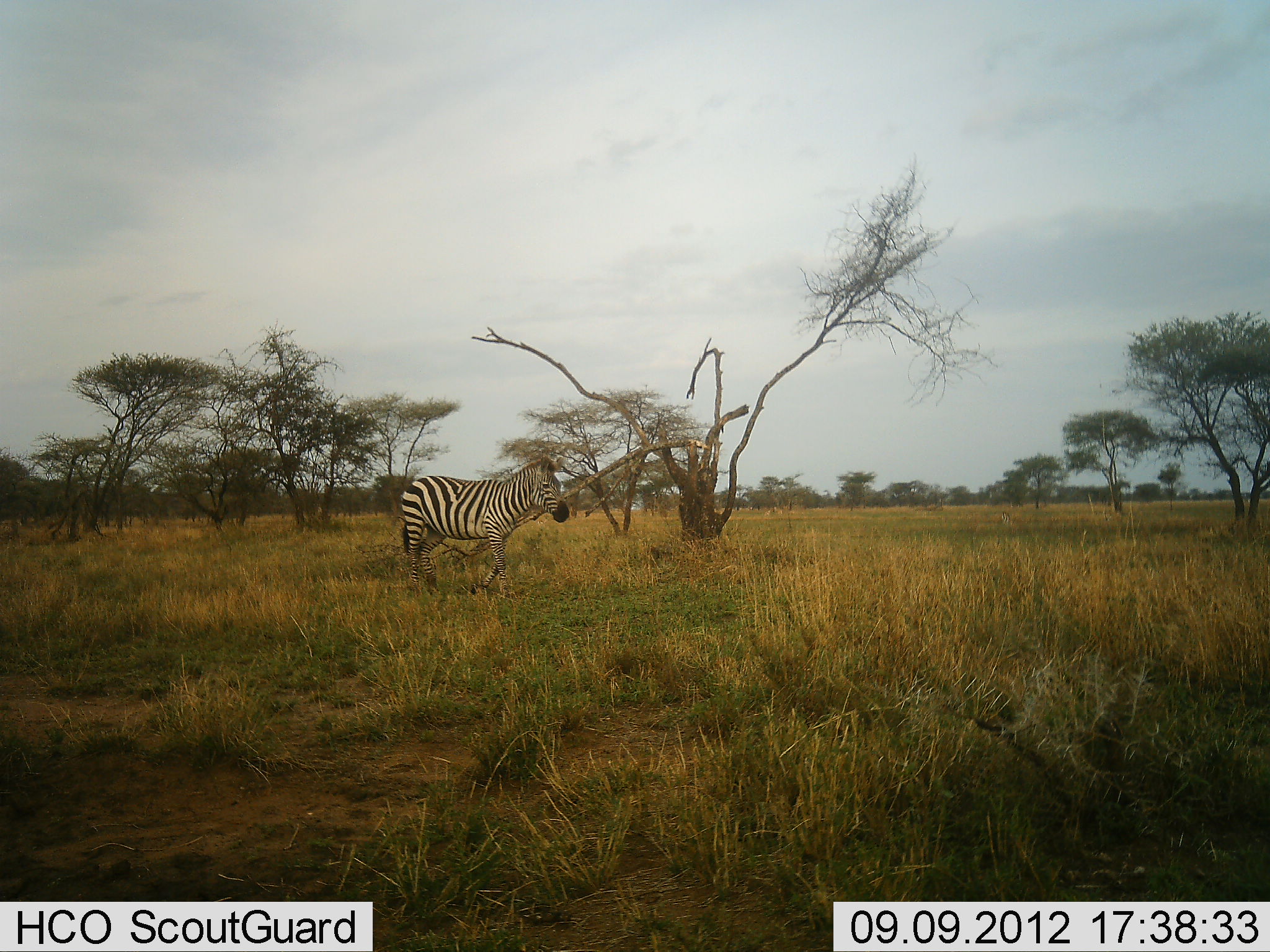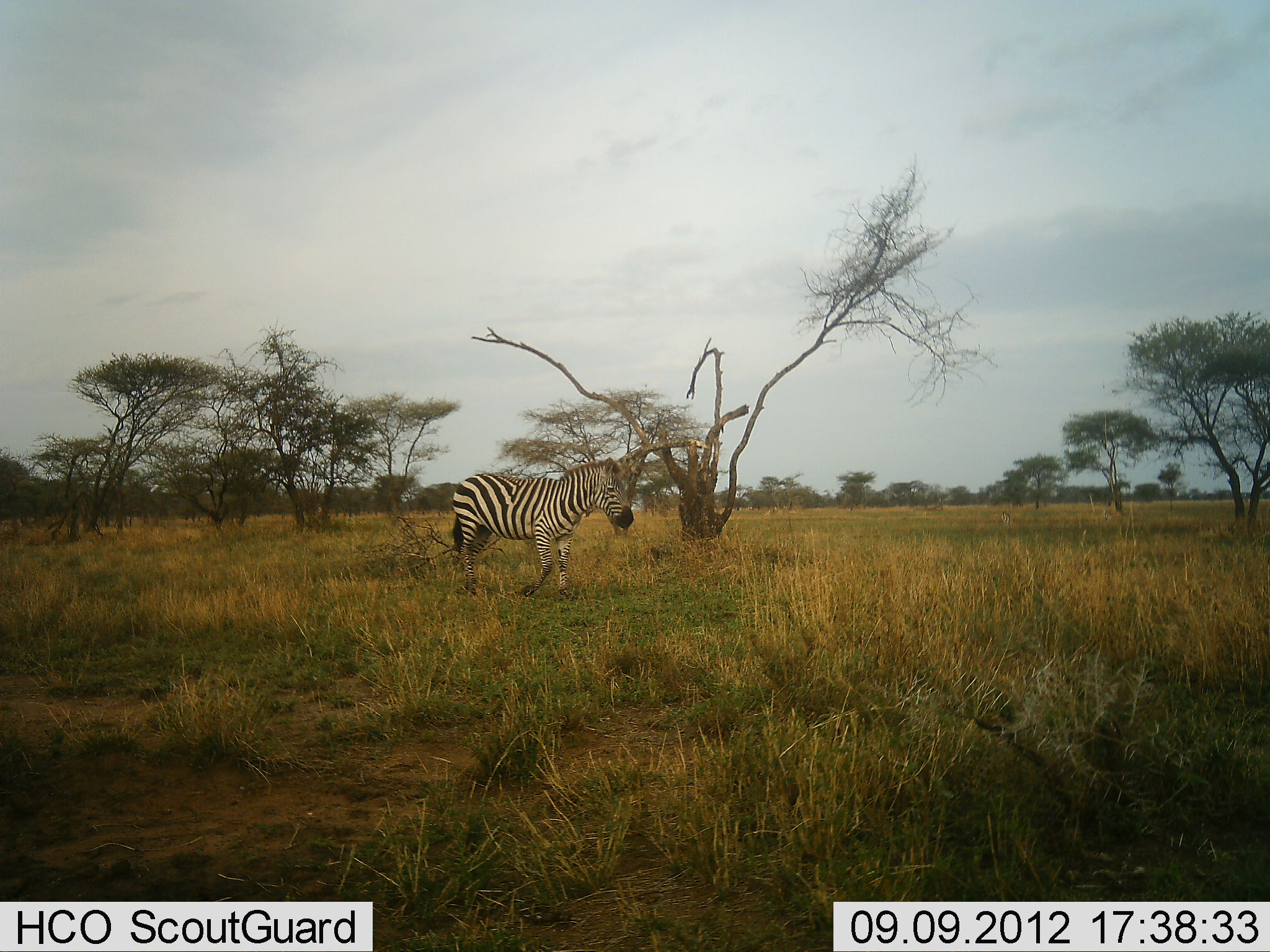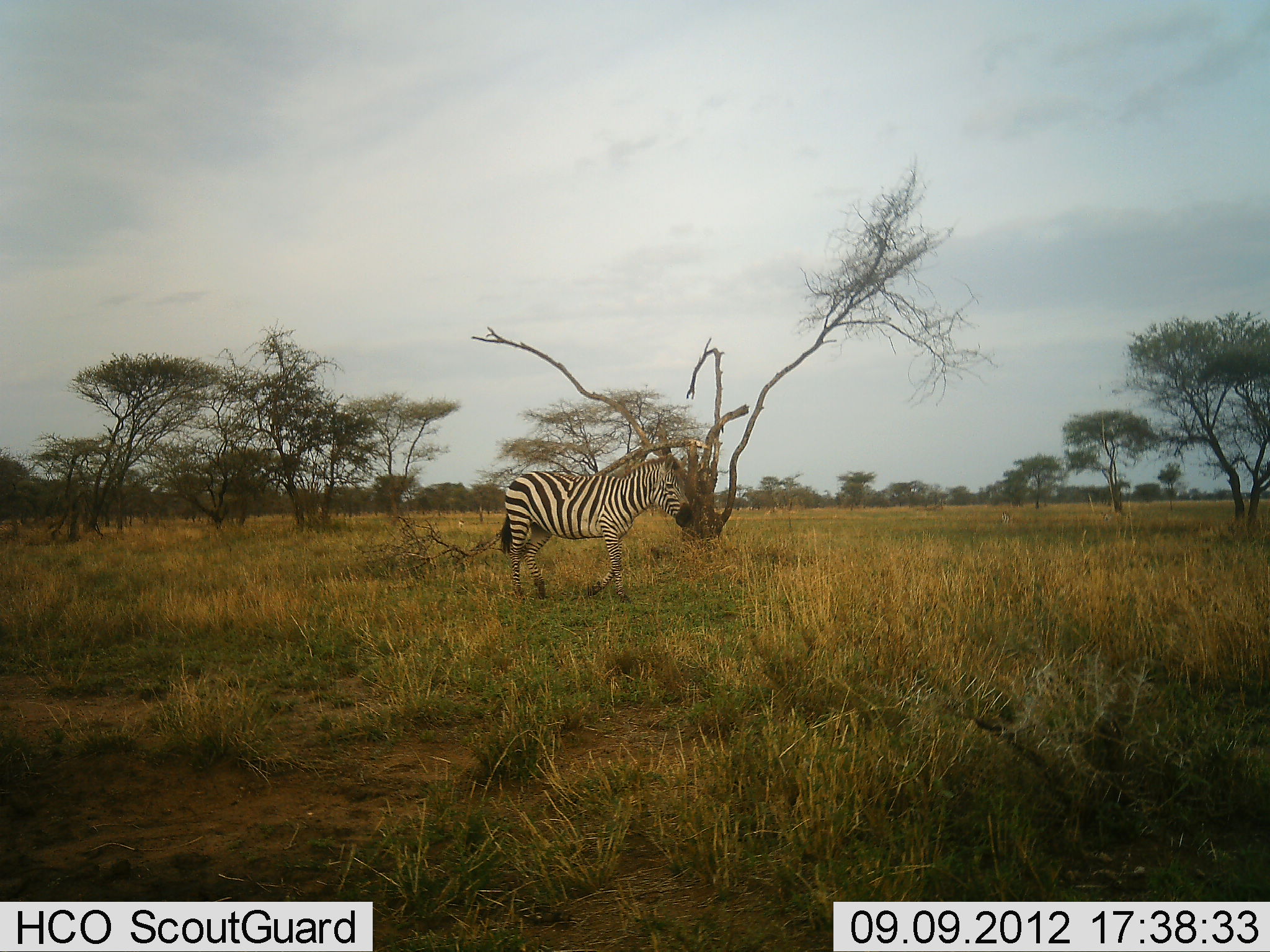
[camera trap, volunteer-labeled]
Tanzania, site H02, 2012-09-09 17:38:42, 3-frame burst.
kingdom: Animalia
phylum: Chordata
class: Mammalia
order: Perissodactyla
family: Equidae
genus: Equus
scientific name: Equus quagga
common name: plains zebra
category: zebra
Zebra (plains zebra) (Equus quagga), count 1. Behavior (volunteer vote fractions): standing 10%, resting 0%, moving 90%, interacting 0%. Young present (vote fraction): 0%. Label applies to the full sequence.